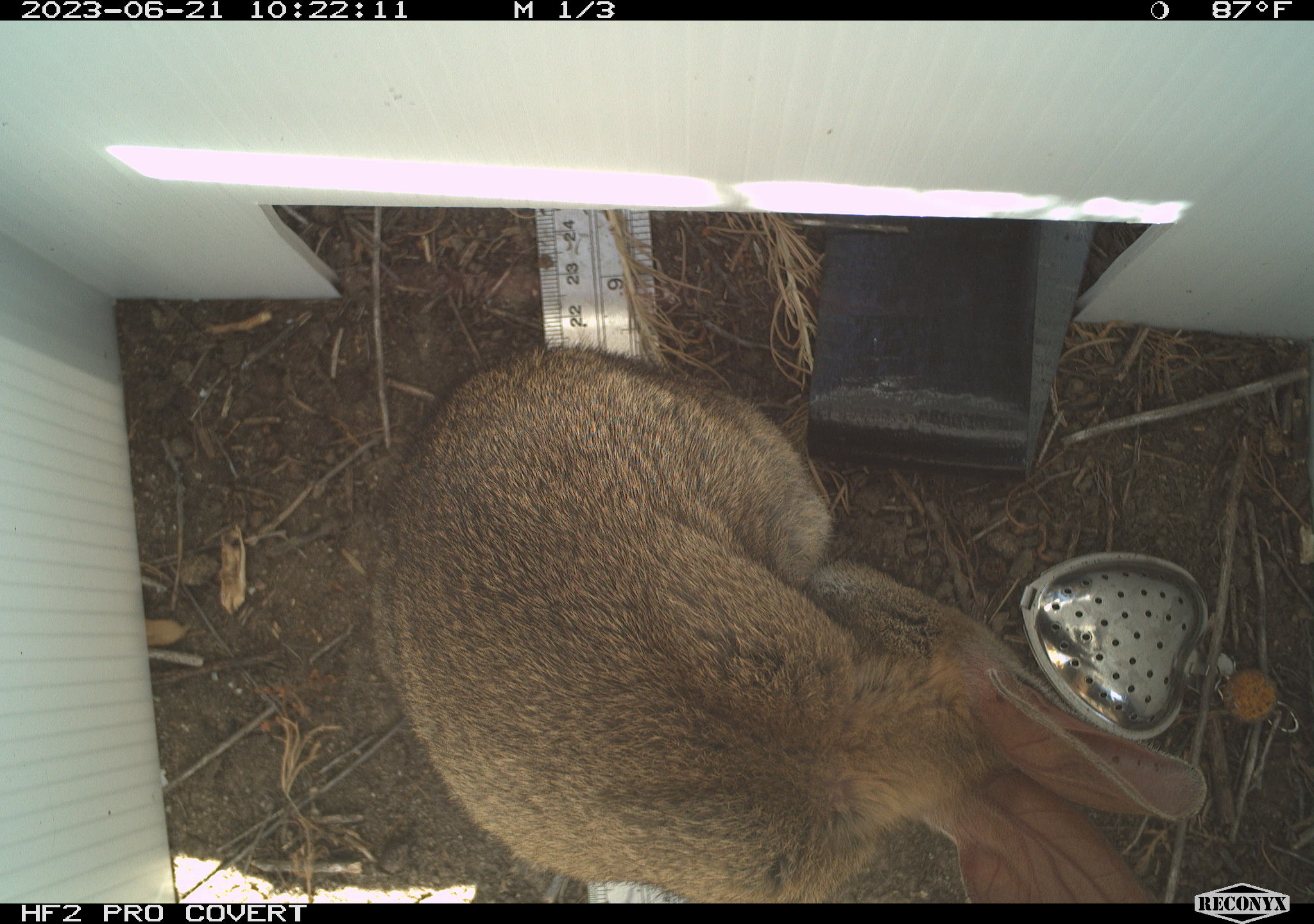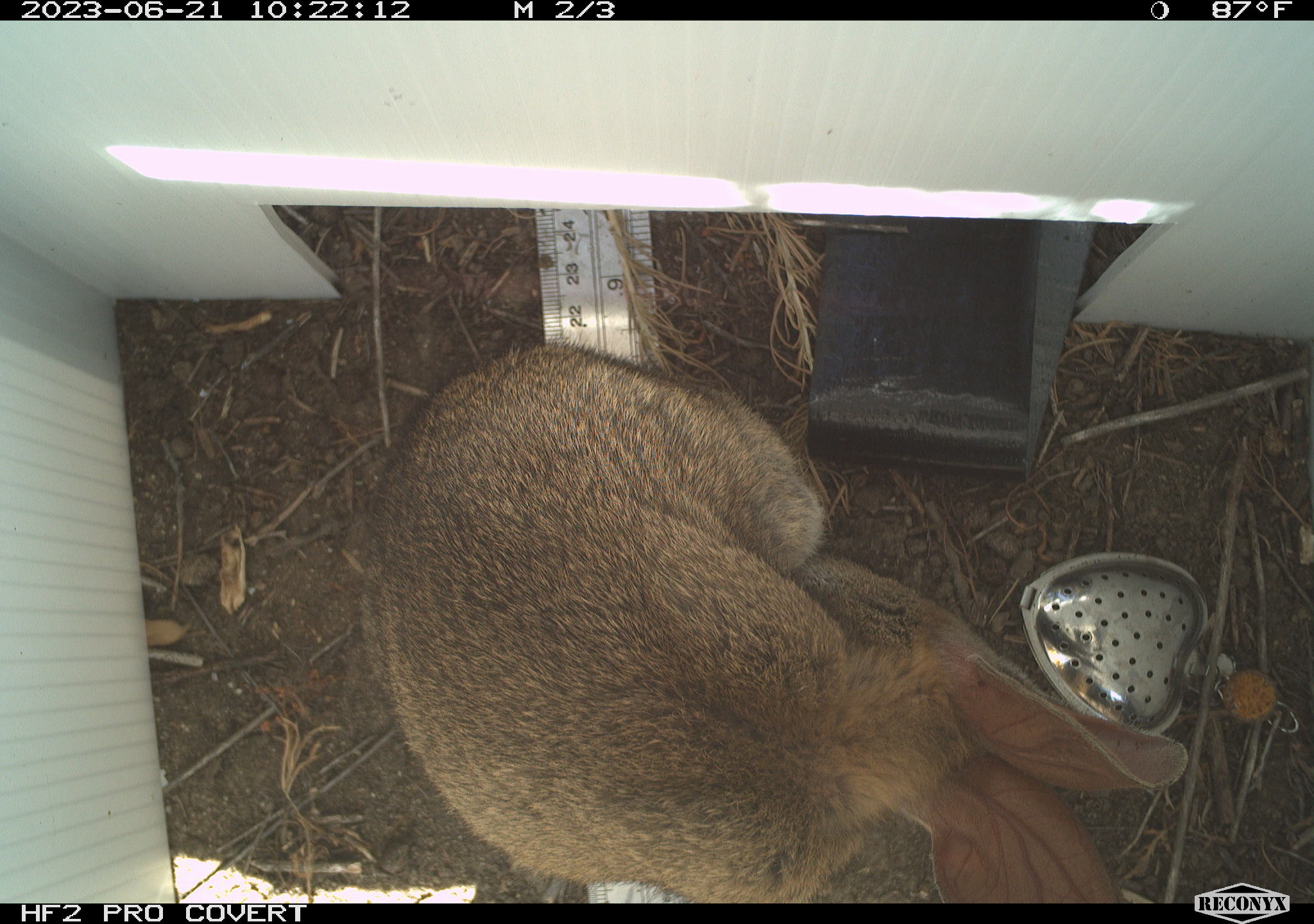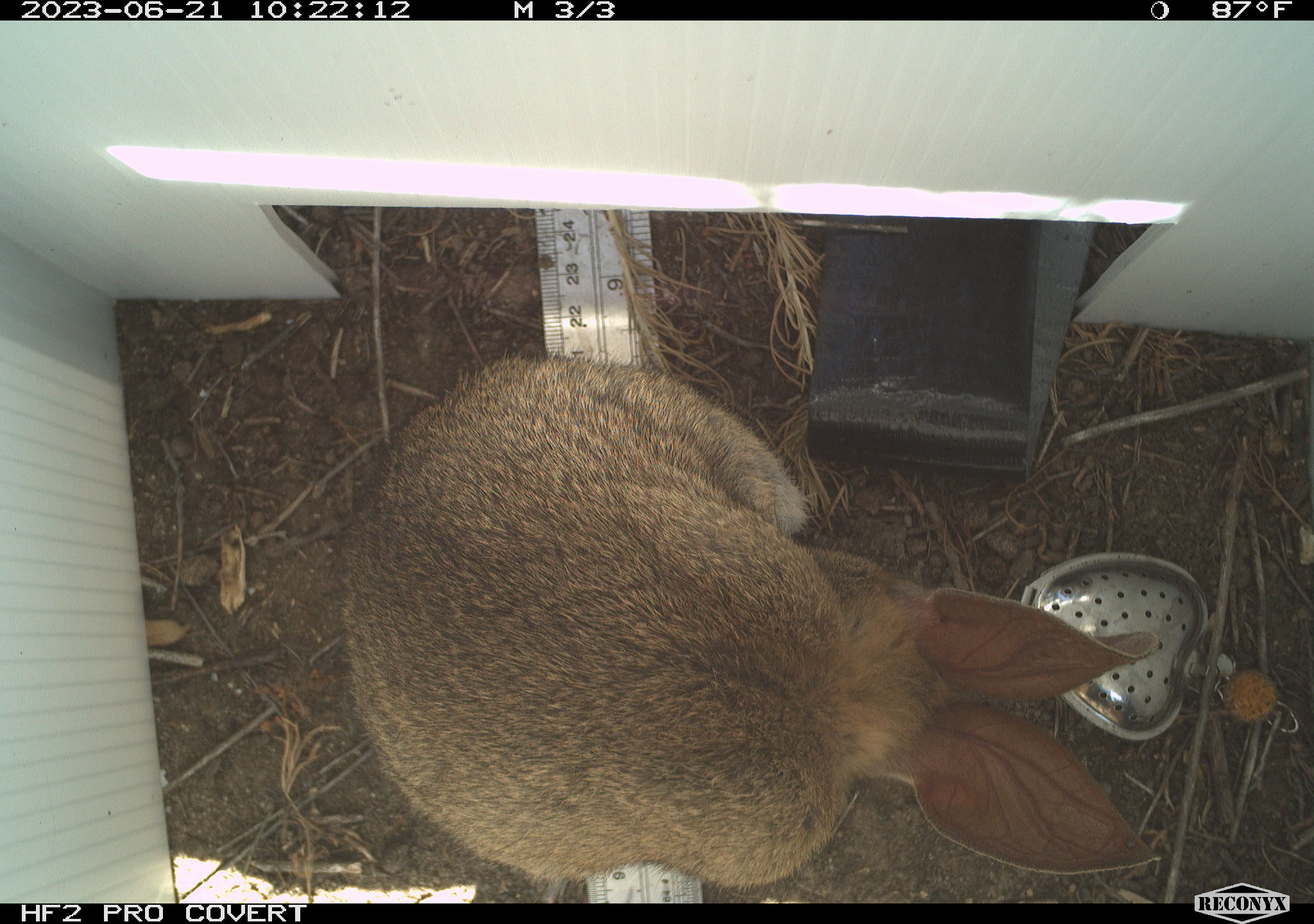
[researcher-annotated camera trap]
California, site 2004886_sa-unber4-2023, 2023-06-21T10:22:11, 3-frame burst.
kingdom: Animalia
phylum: Chordata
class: Mammalia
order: Lagomorpha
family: Leporidae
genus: Sylvilagus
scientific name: Sylvilagus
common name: cottontail rabbits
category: sylvilagus species